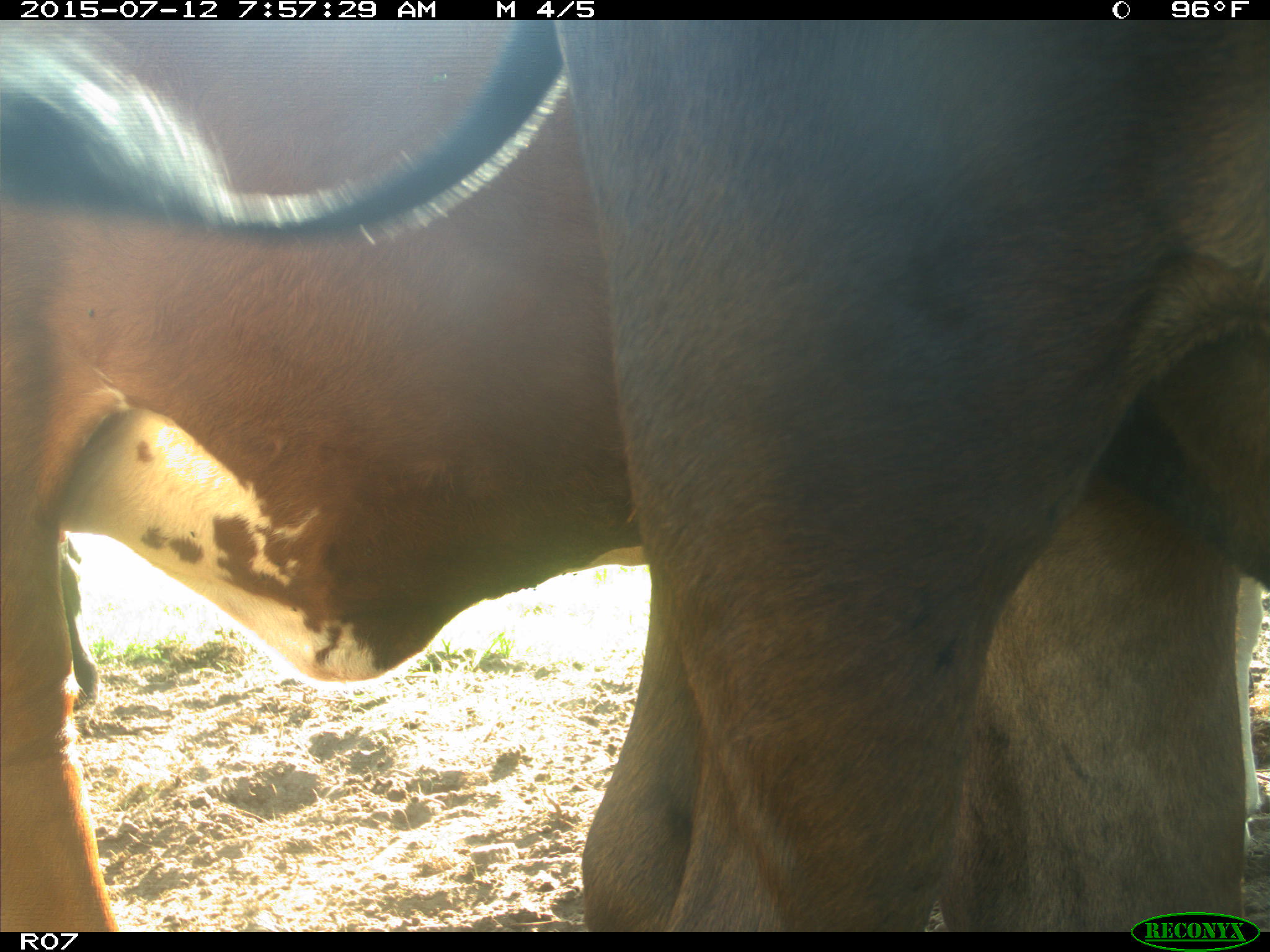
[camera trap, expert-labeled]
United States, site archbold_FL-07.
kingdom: Animalia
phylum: Chordata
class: Mammalia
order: Artiodactyla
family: Bovidae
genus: Bos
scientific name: Bos taurus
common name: domestic cow